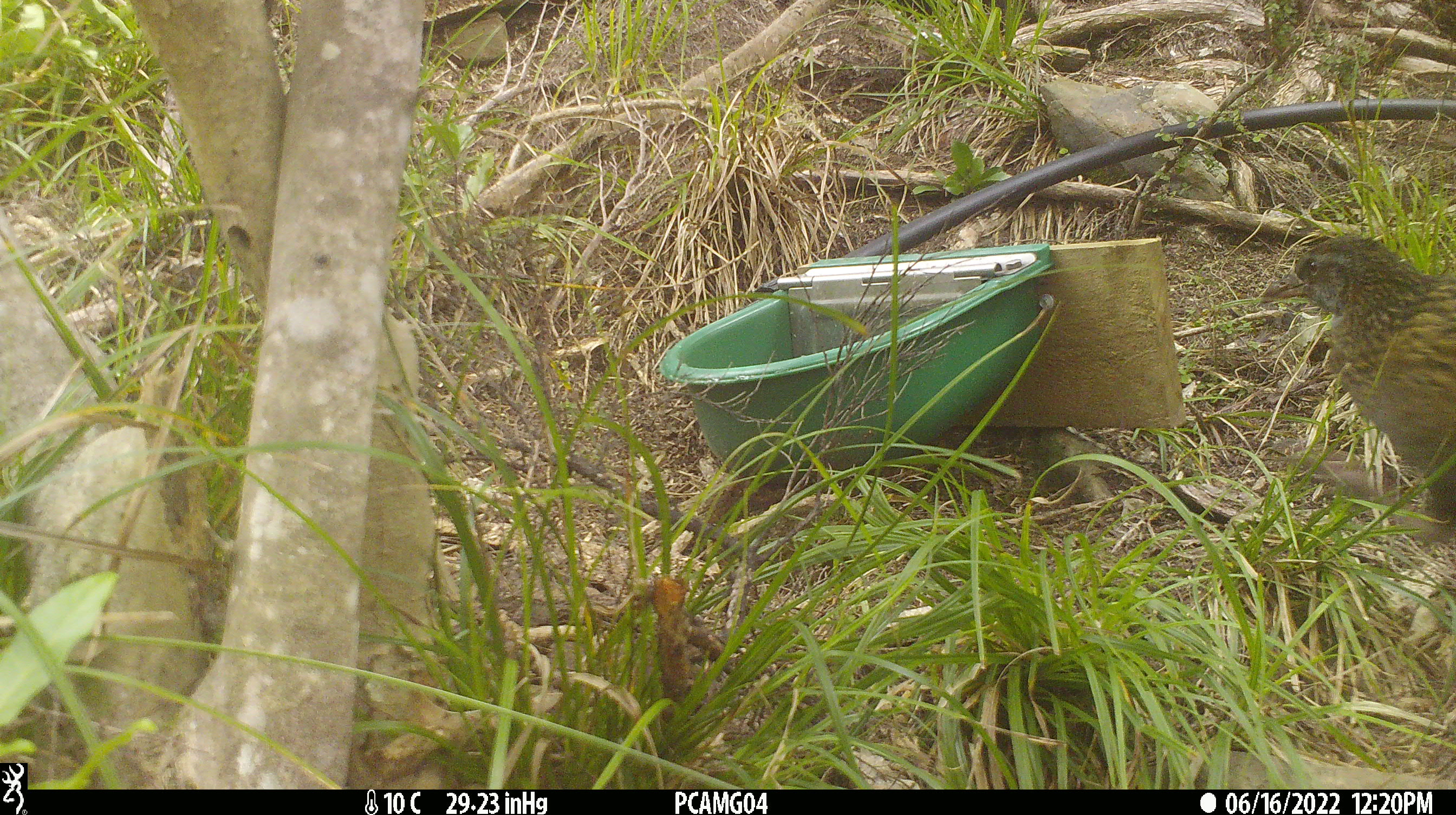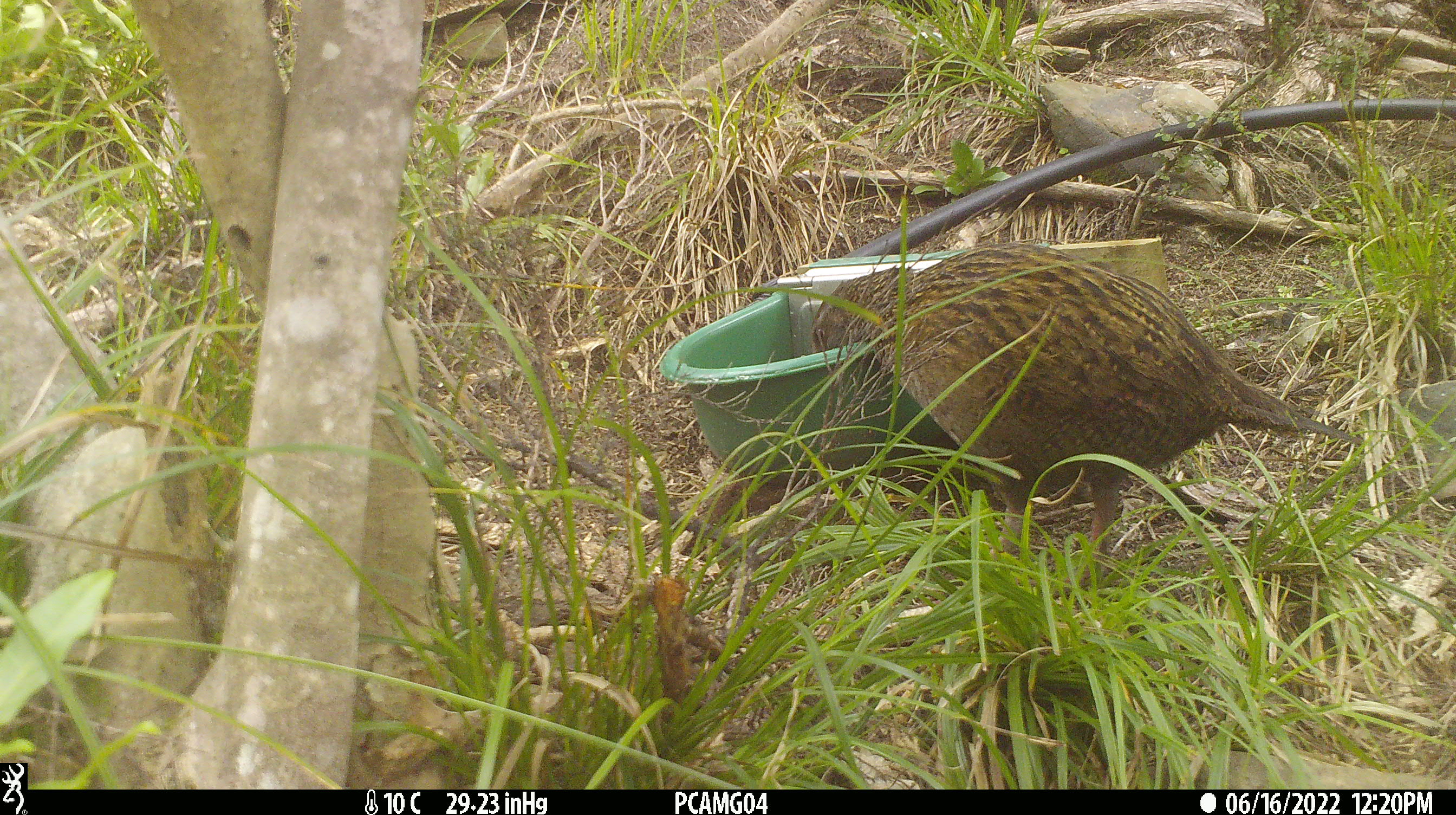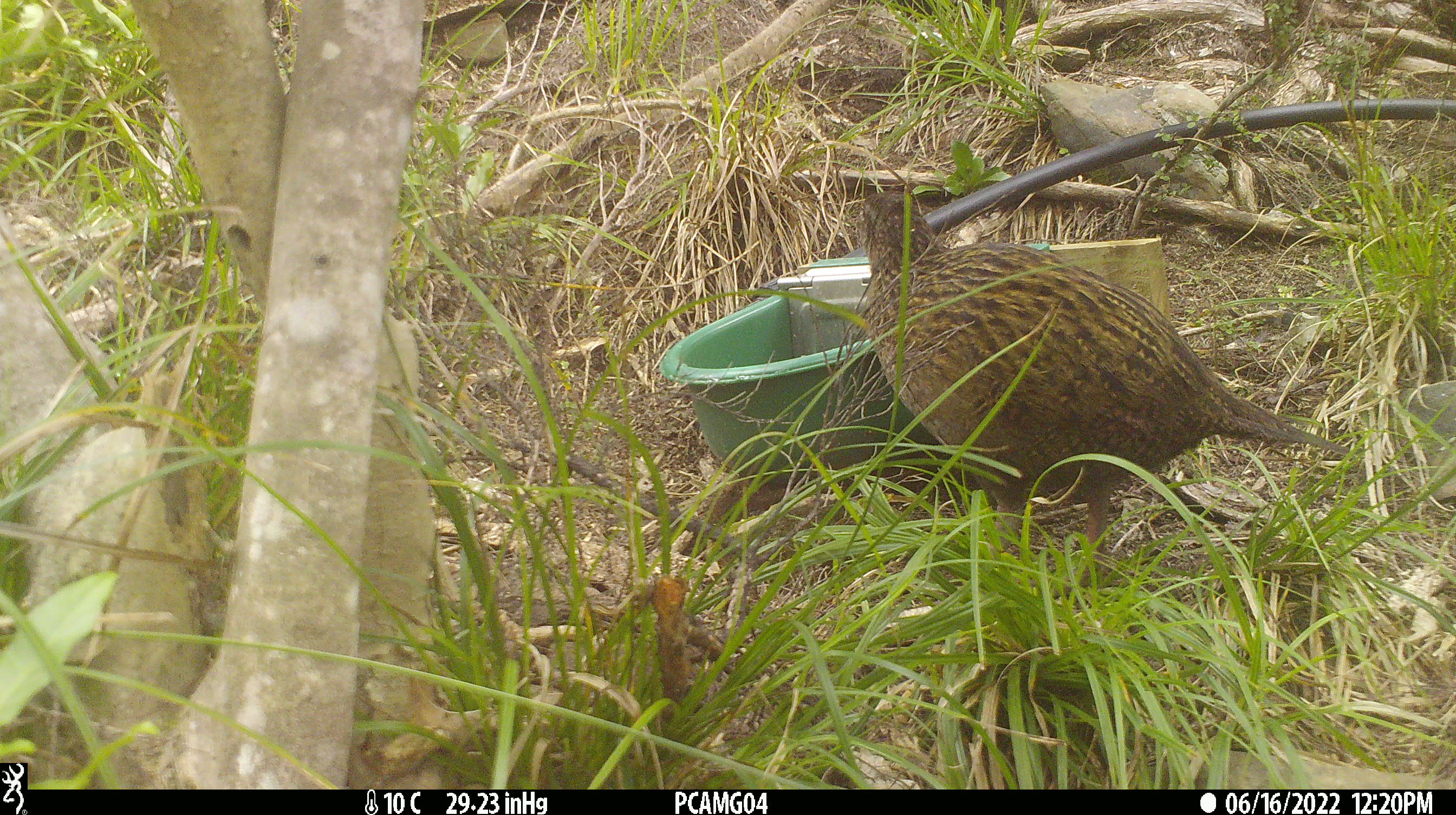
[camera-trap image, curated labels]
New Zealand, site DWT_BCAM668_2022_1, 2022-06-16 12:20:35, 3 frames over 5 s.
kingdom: Animalia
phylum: Chordata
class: Aves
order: Gruiformes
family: Rallidae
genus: Gallirallus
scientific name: Gallirallus australis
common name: weka